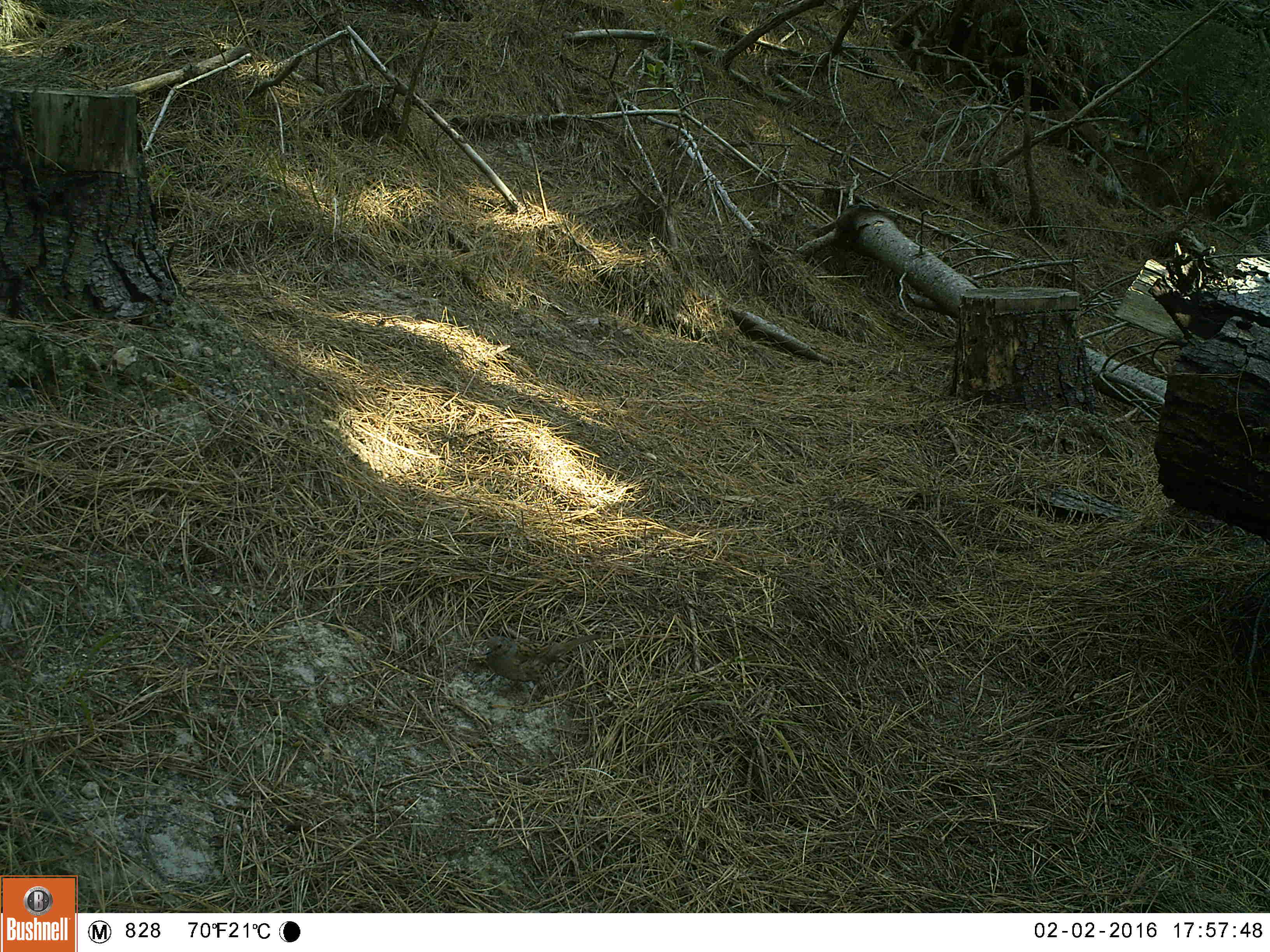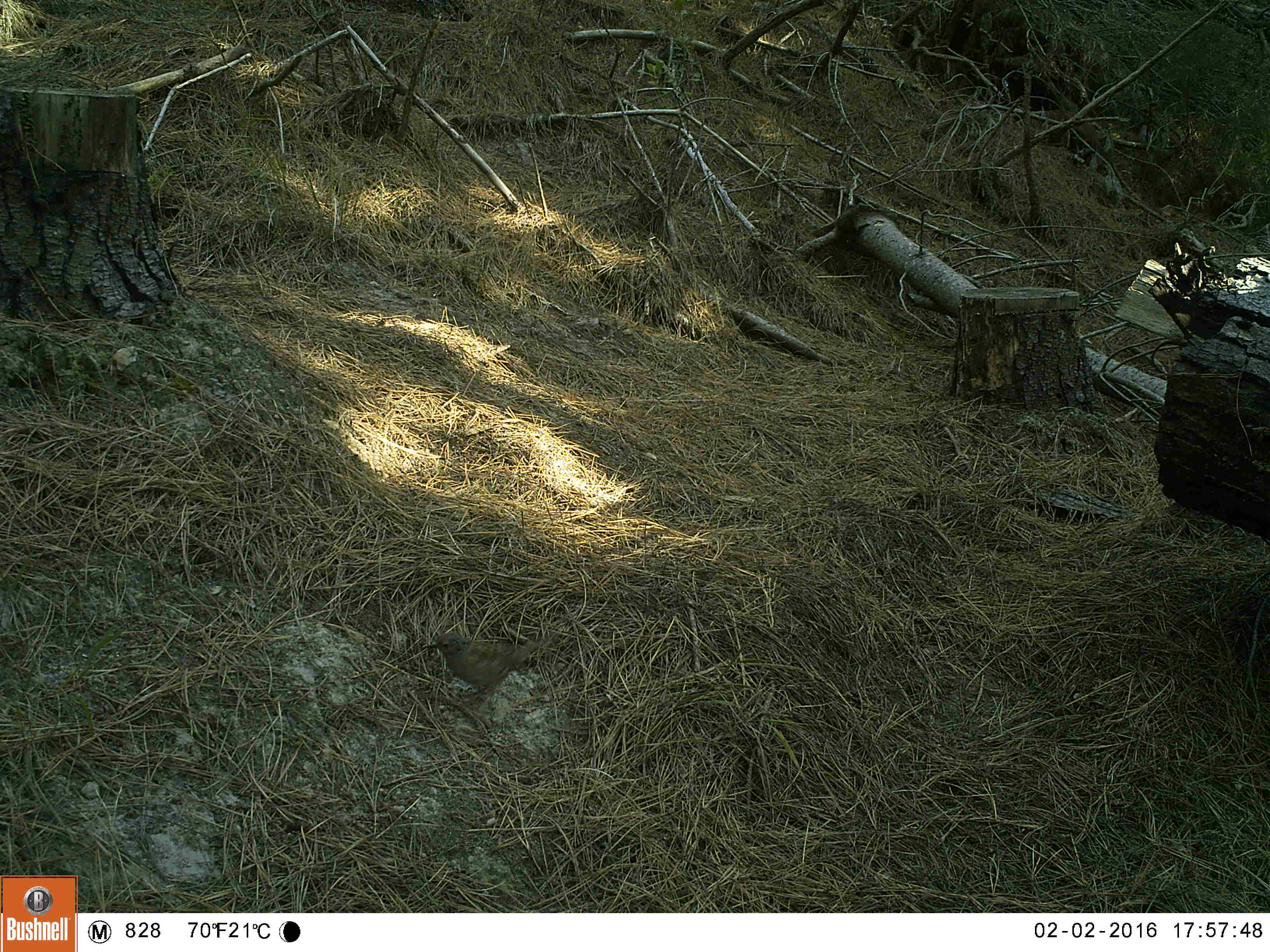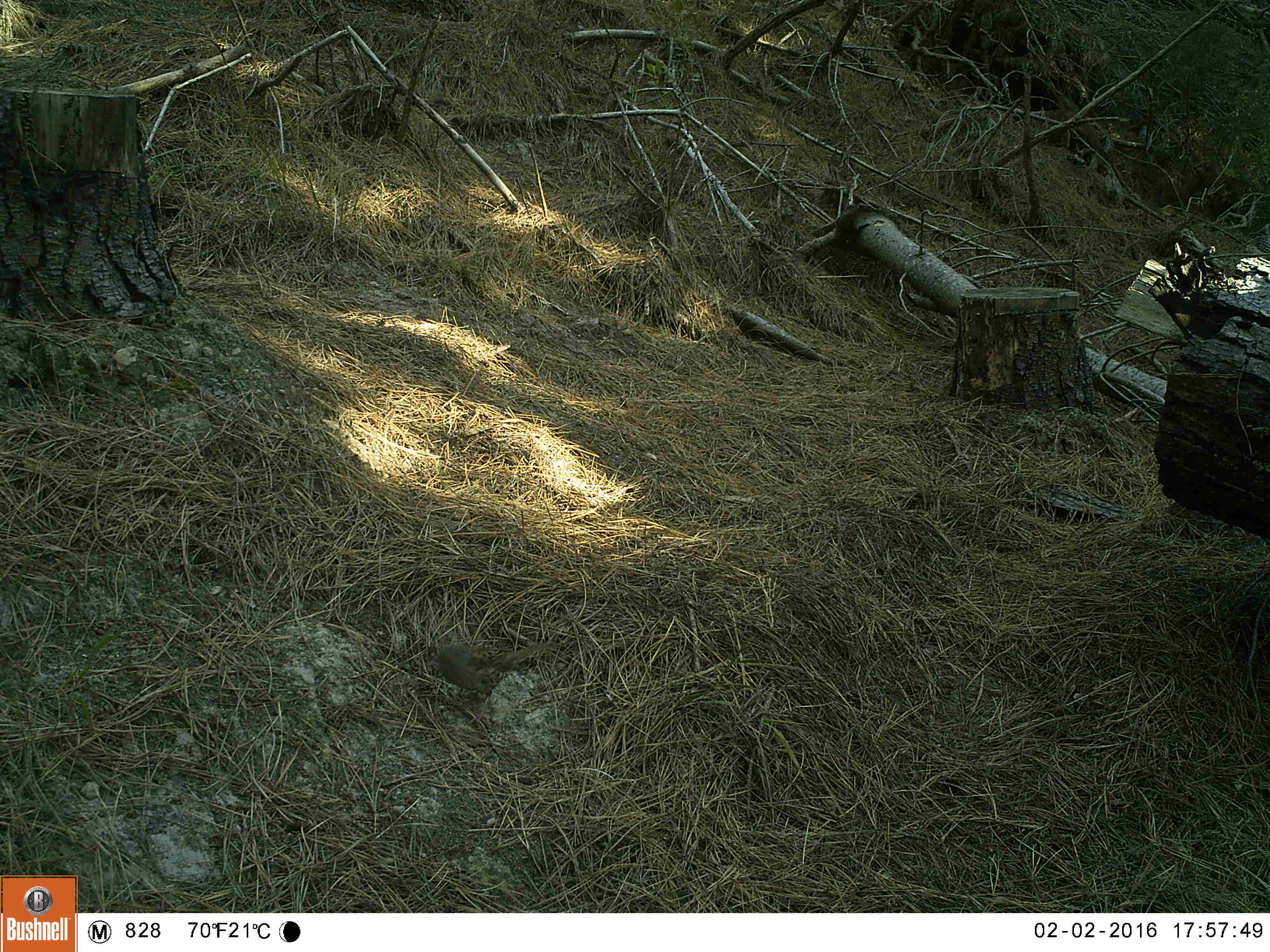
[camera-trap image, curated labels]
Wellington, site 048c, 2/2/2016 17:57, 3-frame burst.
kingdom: Animalia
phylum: Chordata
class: Aves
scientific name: Aves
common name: bird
Bird (Aves).